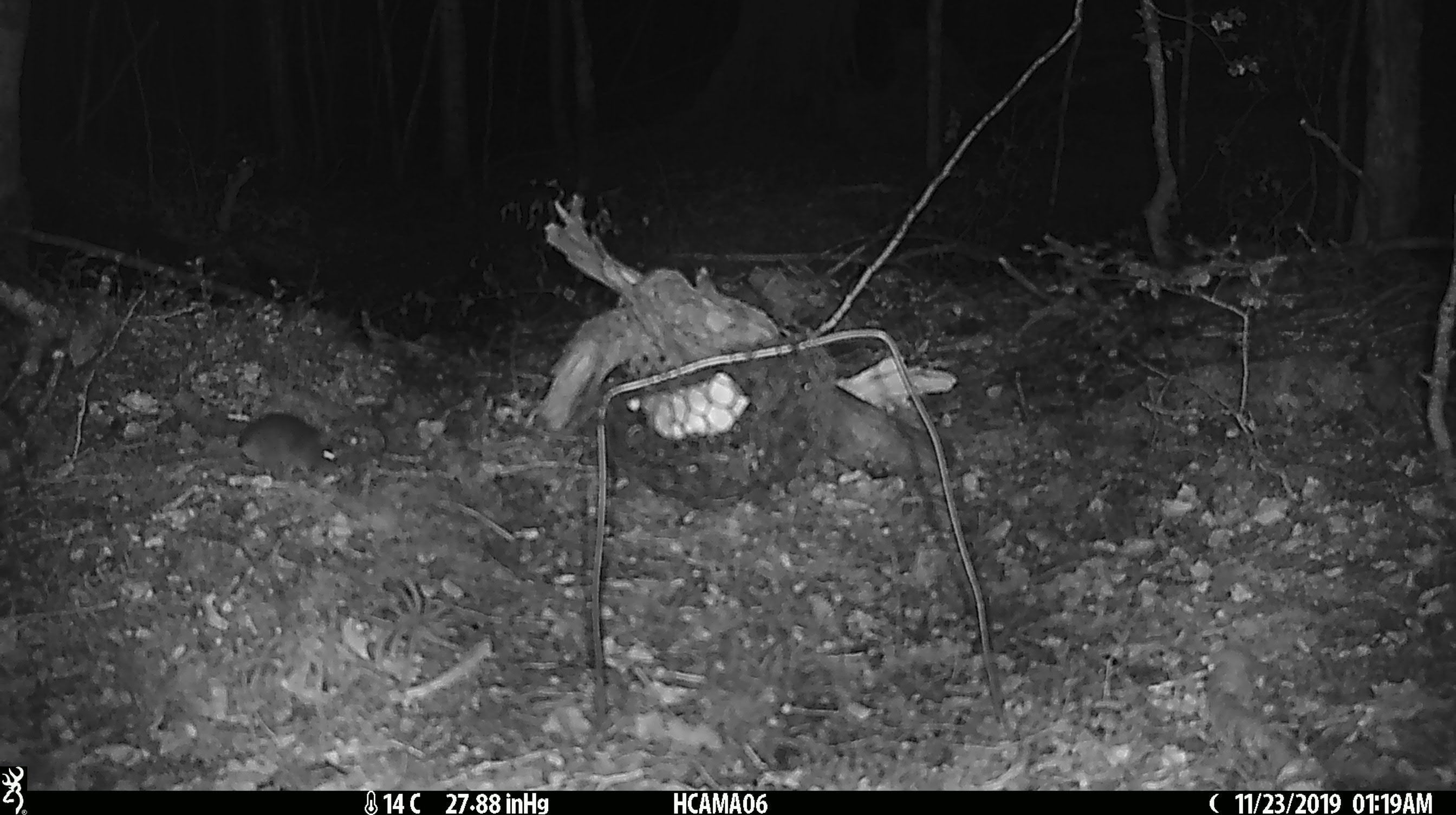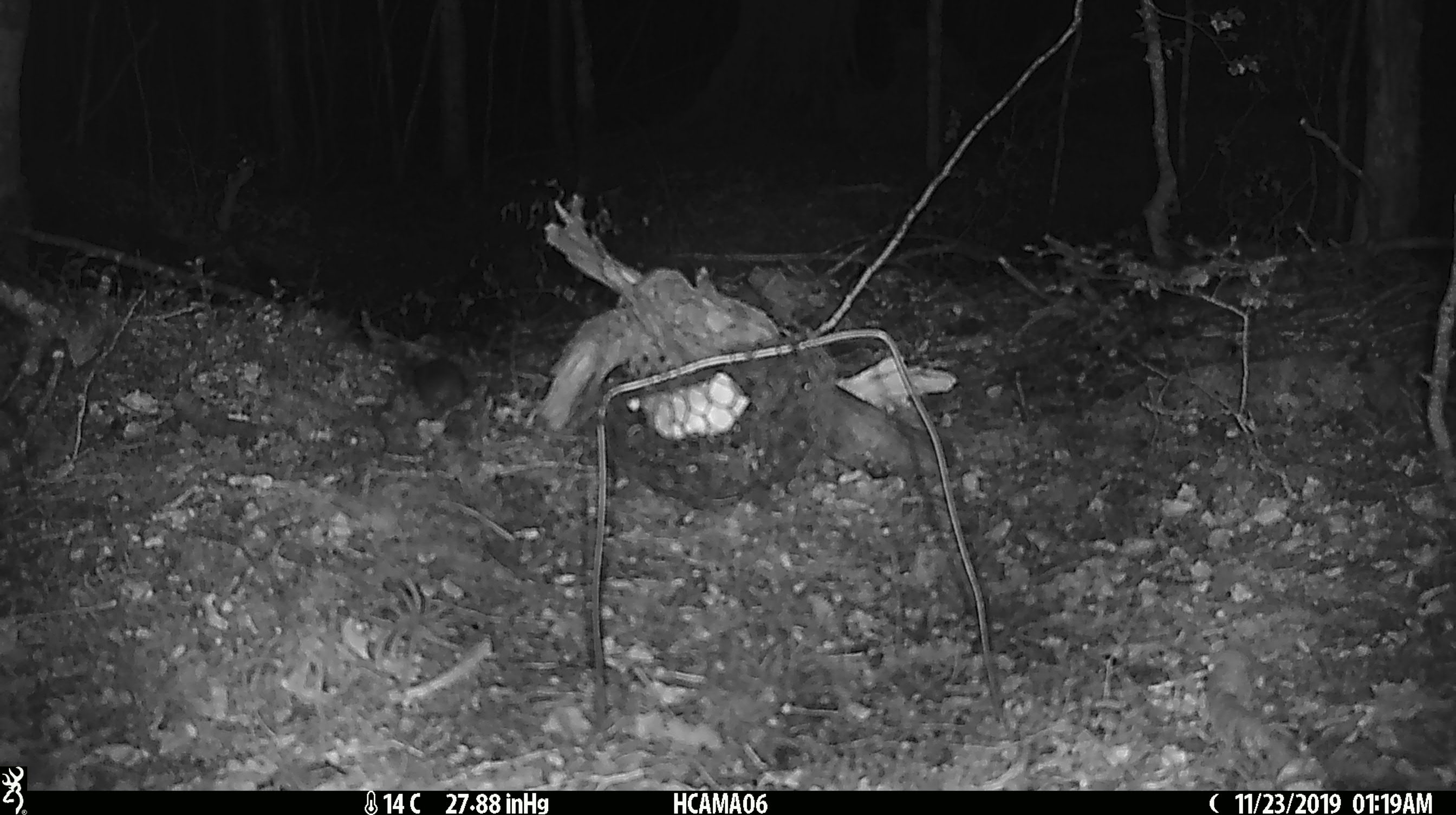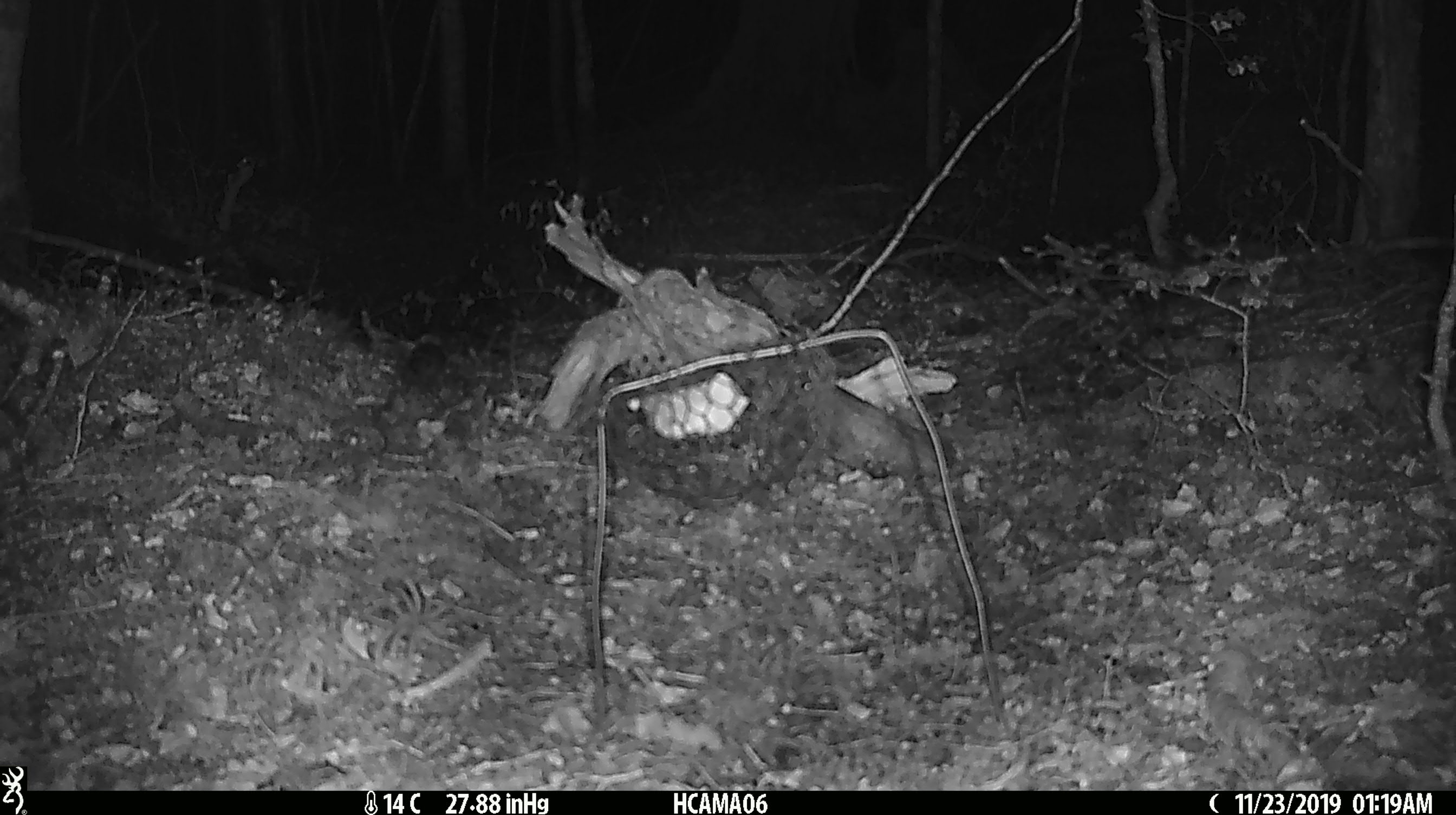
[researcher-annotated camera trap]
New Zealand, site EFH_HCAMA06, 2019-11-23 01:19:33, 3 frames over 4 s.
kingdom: Animalia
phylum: Chordata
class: Mammalia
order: Rodentia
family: Muridae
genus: Mus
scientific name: Mus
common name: mouse